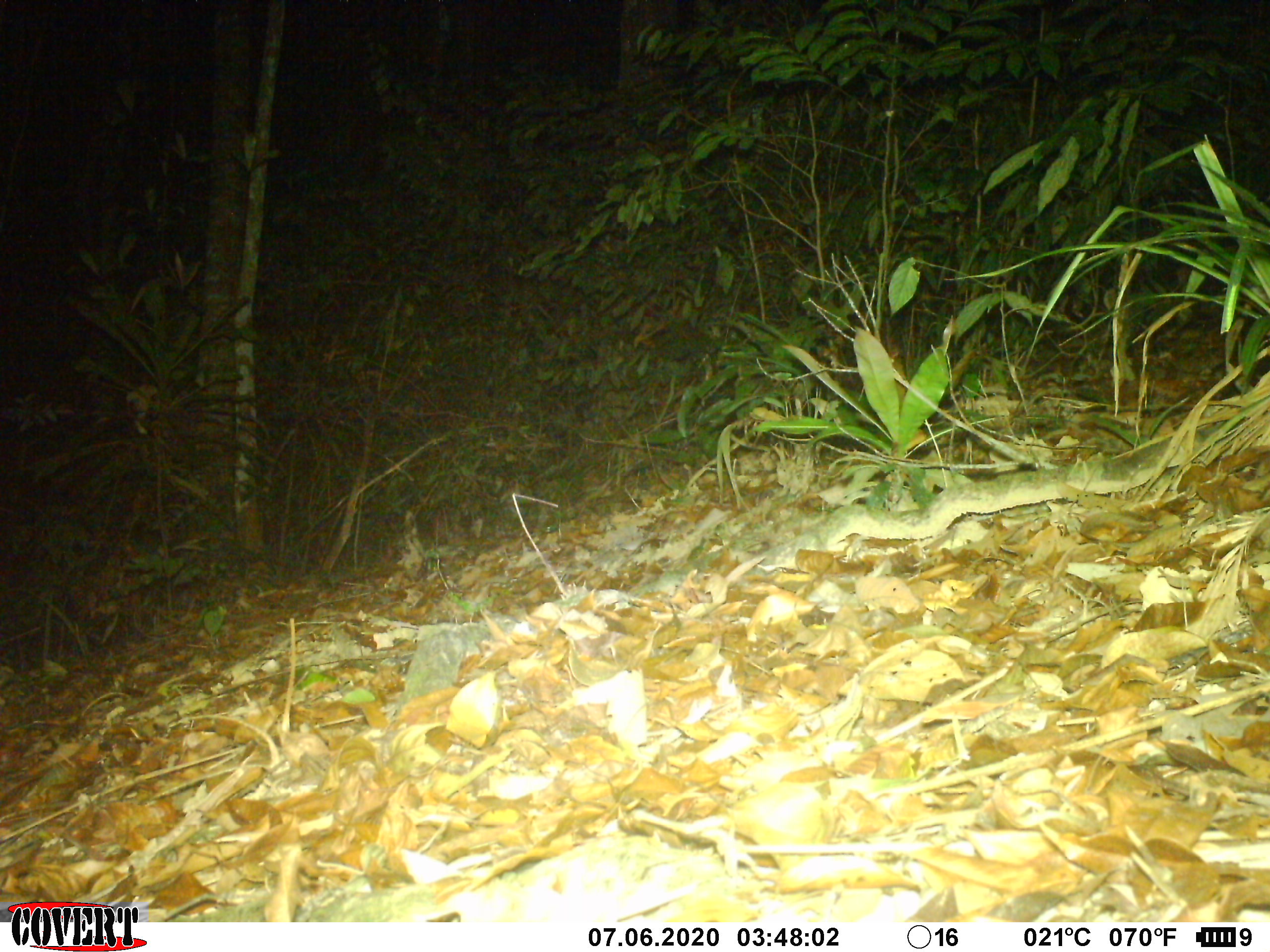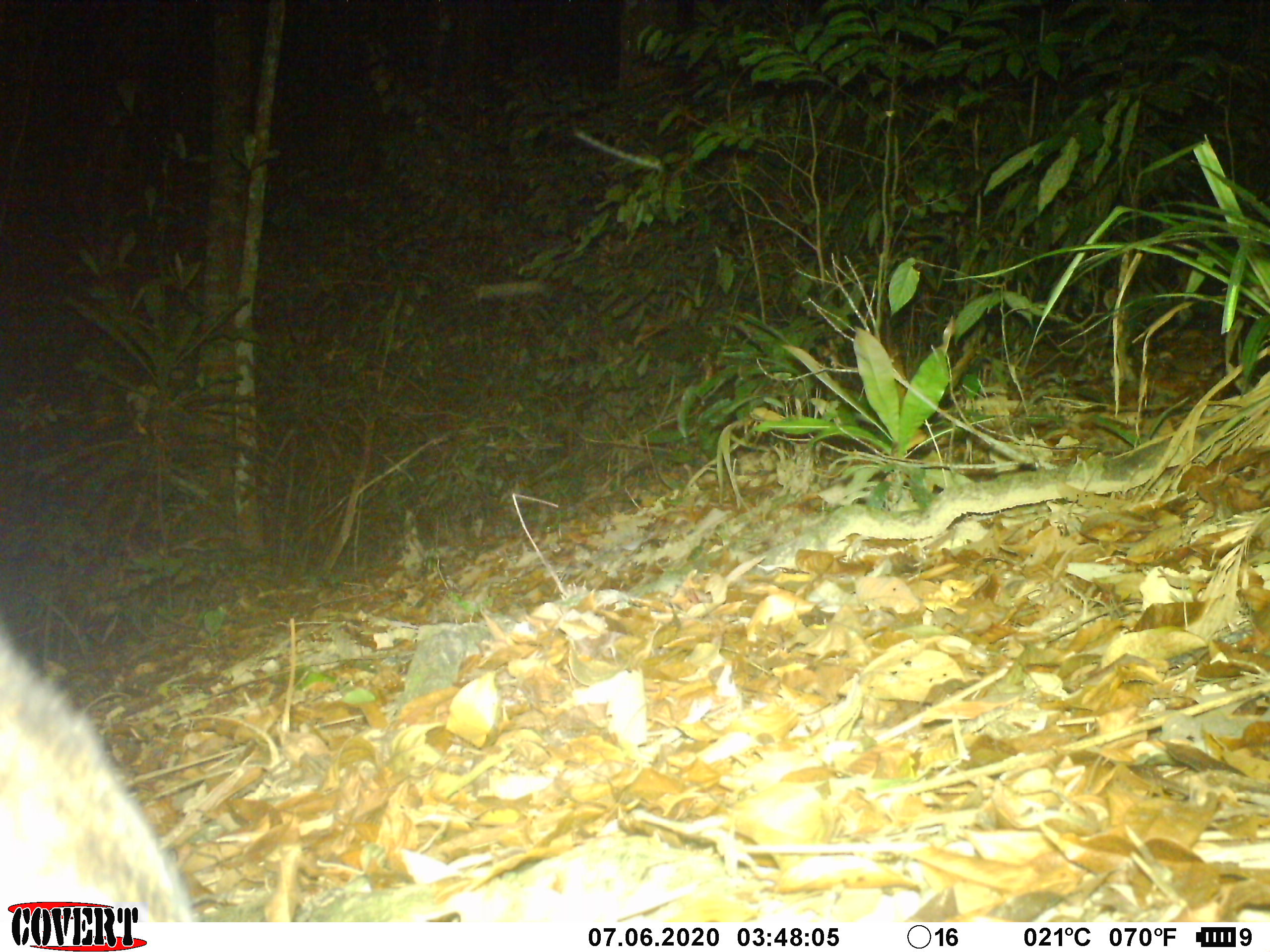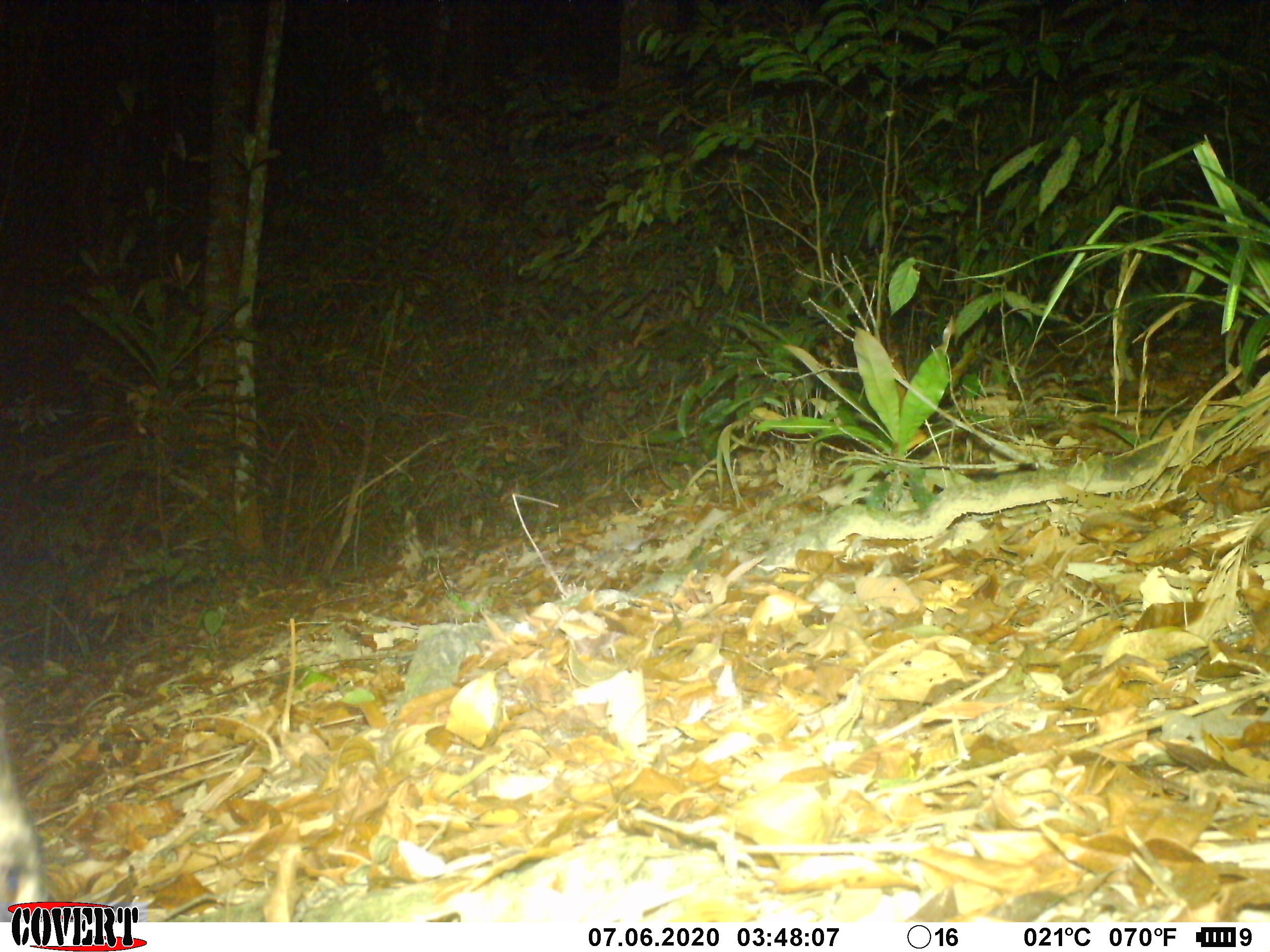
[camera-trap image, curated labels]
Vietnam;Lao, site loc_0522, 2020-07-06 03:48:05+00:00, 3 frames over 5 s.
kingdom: Animalia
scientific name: Animalia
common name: animal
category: unidentified animal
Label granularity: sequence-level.